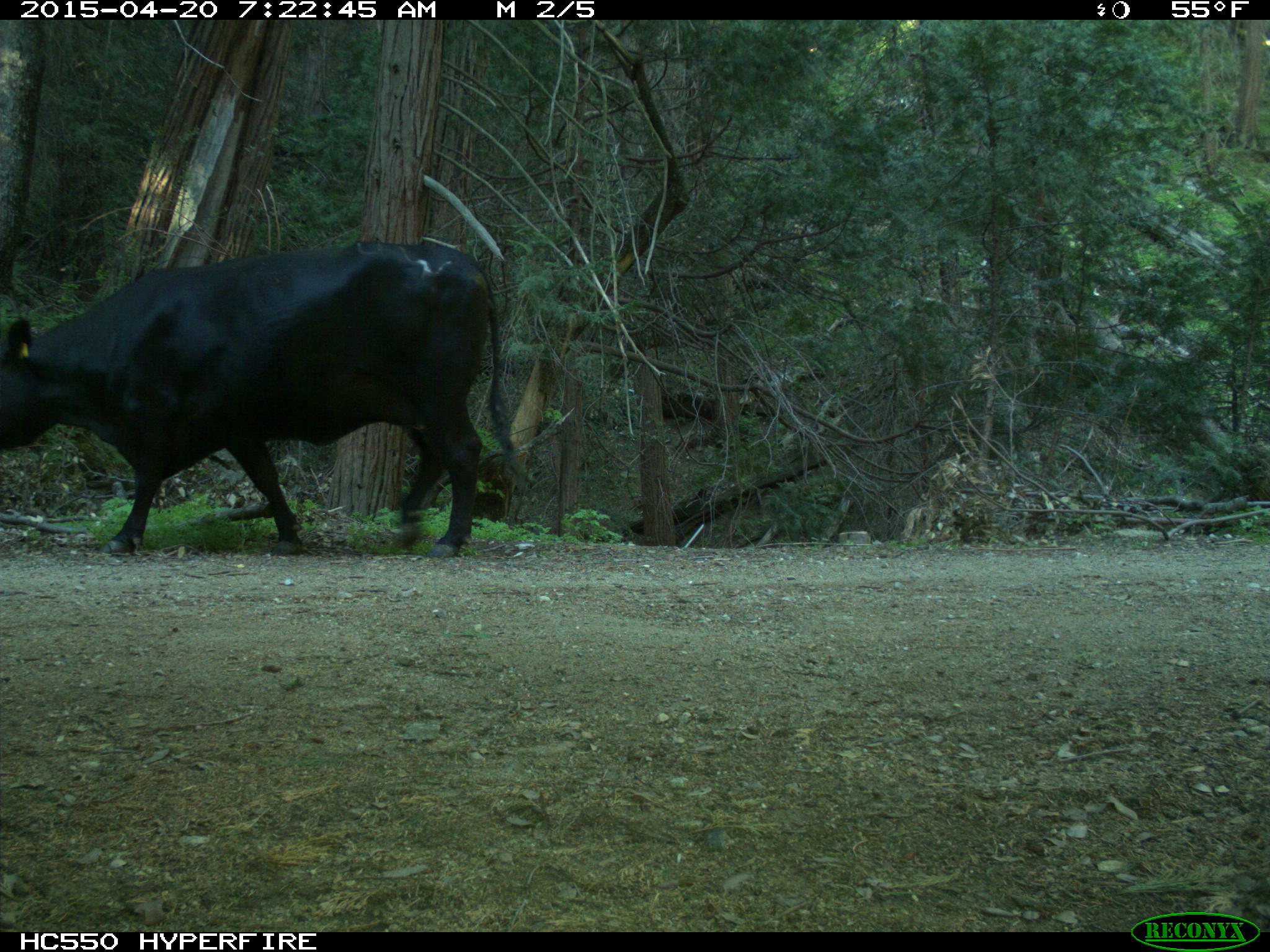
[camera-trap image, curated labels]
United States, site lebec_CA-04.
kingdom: Animalia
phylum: Chordata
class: Mammalia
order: Artiodactyla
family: Bovidae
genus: Bos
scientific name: Bos taurus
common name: domestic cow